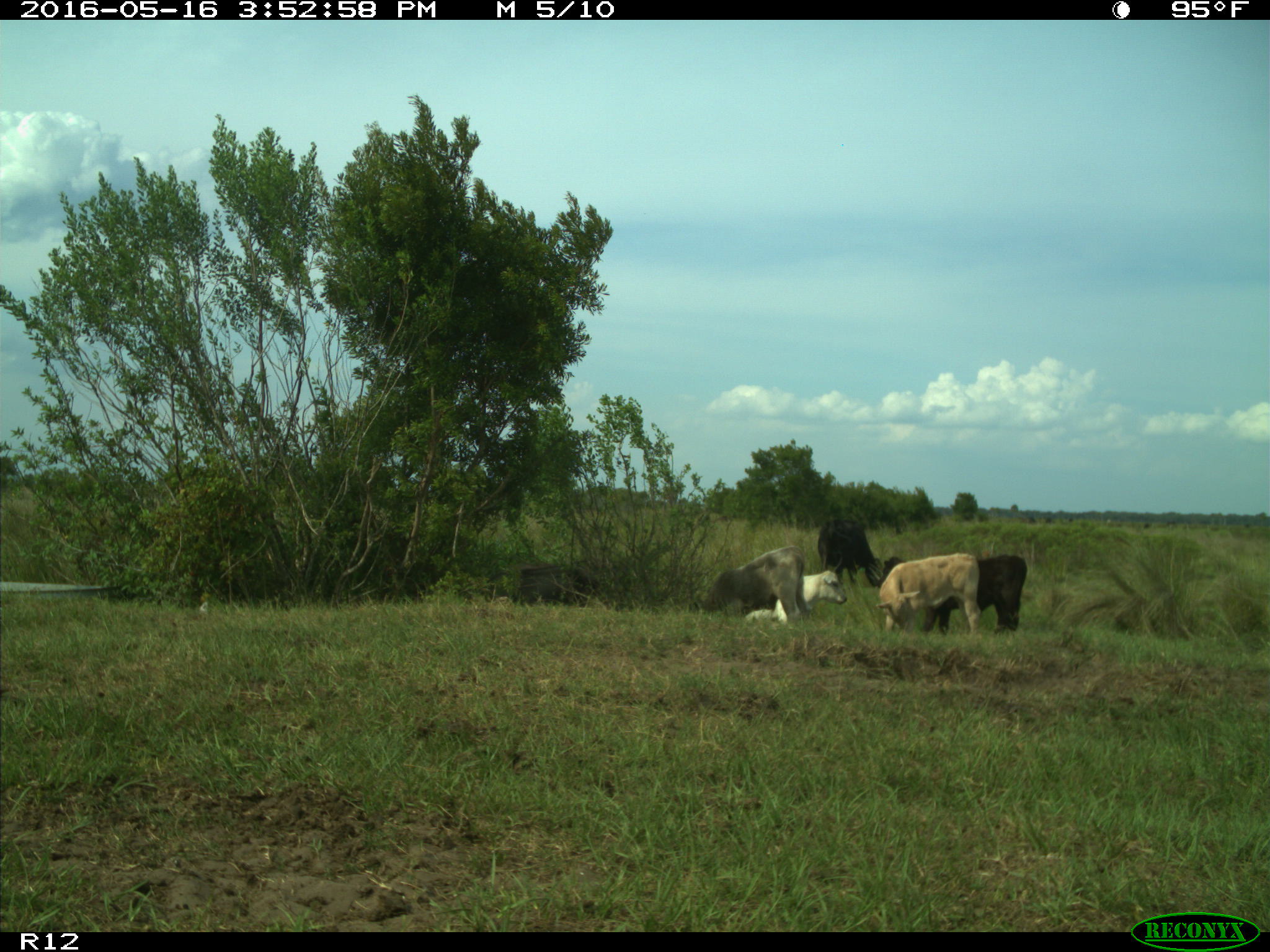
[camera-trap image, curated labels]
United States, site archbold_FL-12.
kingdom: Animalia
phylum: Chordata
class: Mammalia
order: Artiodactyla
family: Bovidae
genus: Bos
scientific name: Bos taurus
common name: domestic cow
Bos taurus (domestic cow).